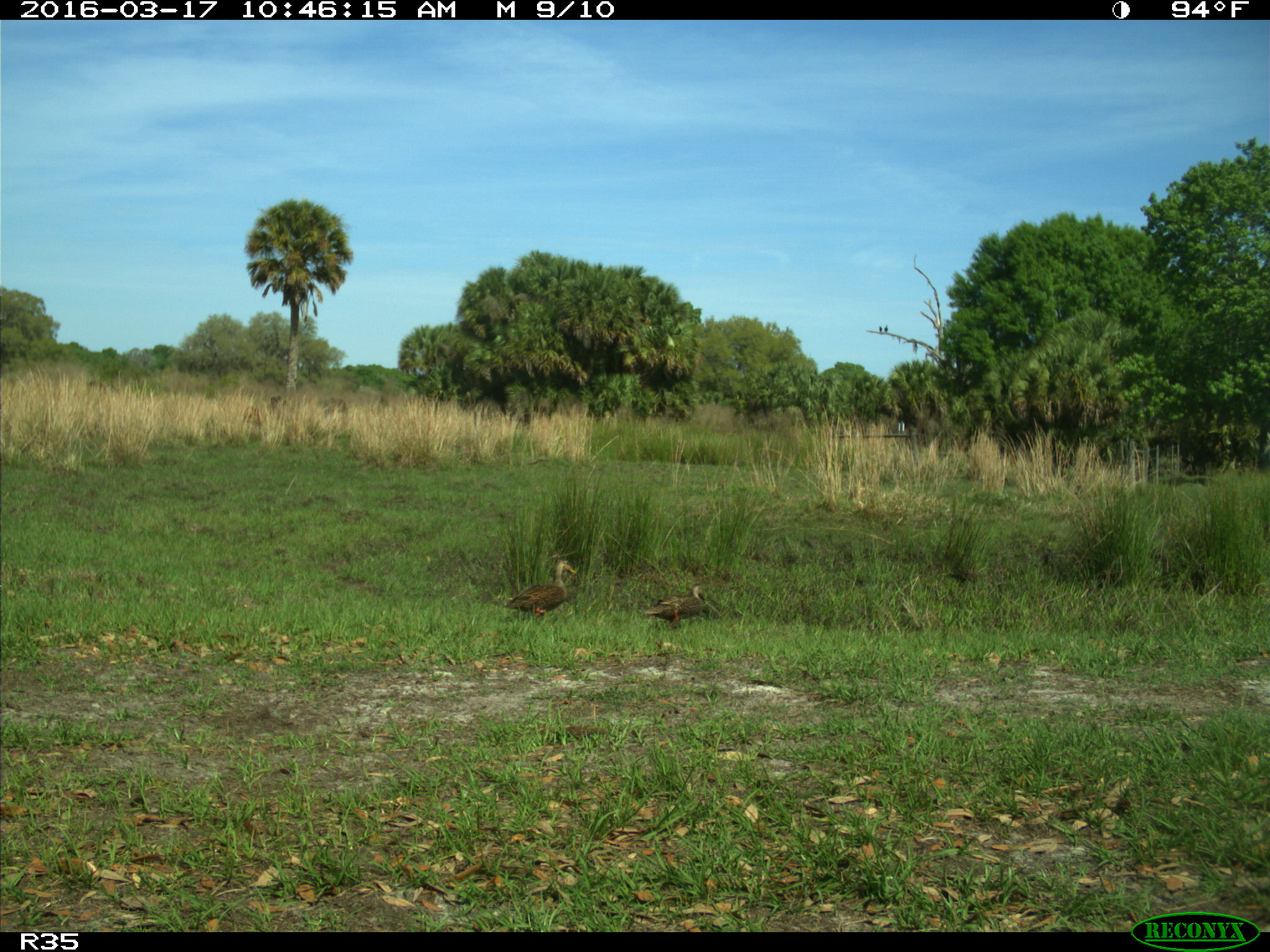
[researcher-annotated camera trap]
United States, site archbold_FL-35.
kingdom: Animalia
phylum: Chordata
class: Aves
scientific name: Aves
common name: birds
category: unidentified bird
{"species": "unidentified bird (birds) (Aves)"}